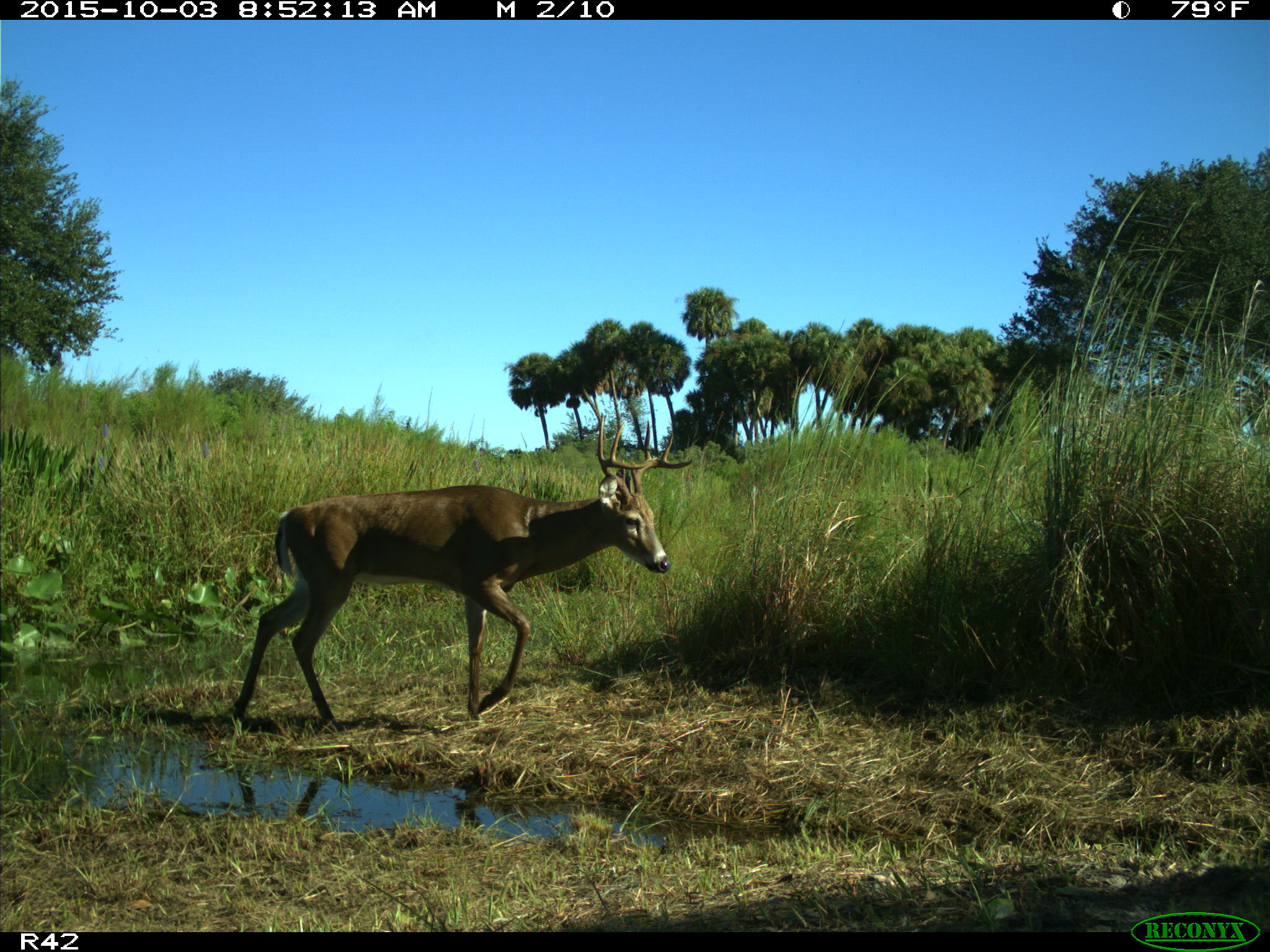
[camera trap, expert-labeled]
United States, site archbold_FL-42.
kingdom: Animalia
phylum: Chordata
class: Mammalia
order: Artiodactyla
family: Cervidae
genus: Odocoileus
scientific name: Odocoileus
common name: deer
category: unidentified deer